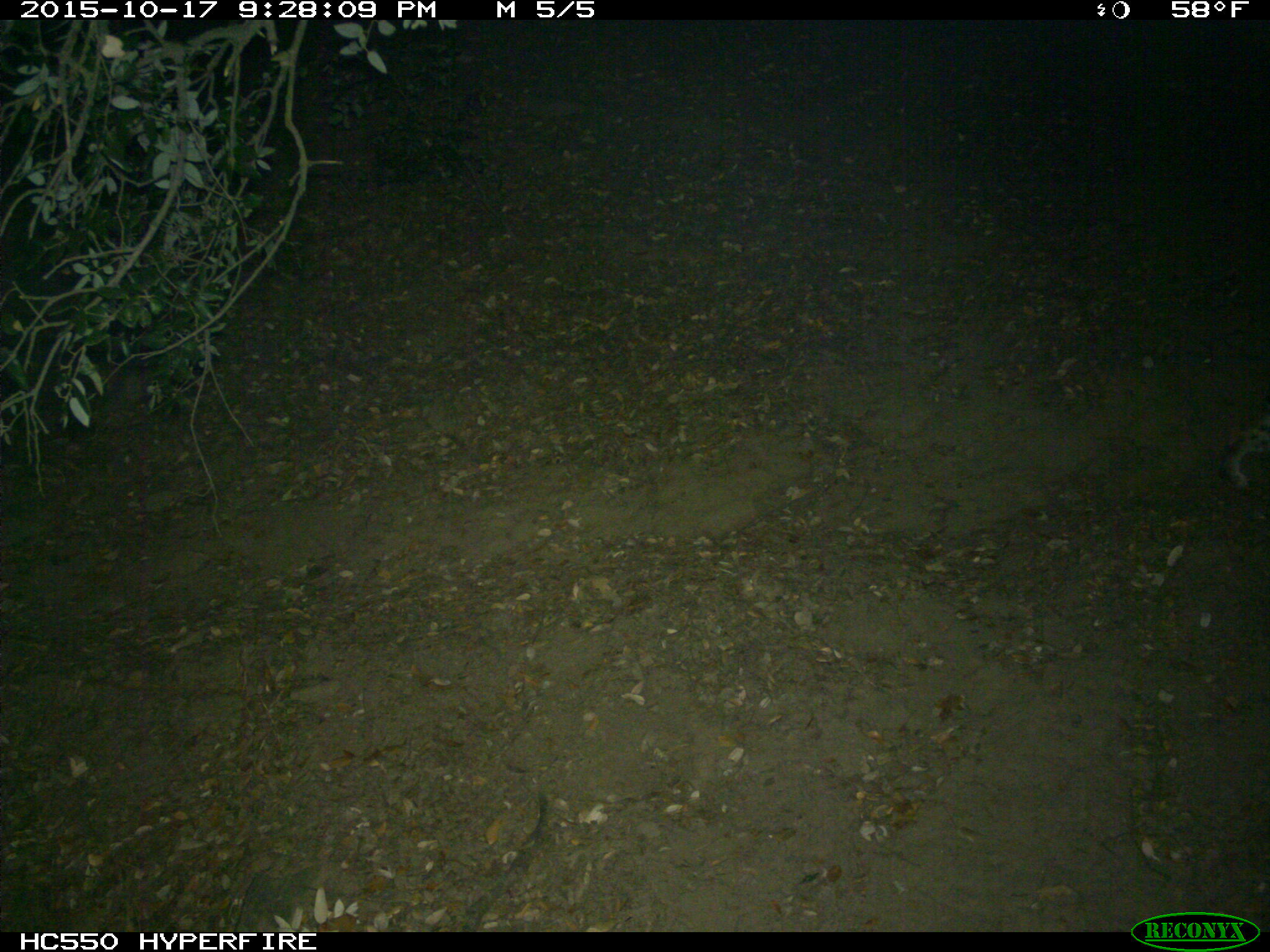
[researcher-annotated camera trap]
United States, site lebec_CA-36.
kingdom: Animalia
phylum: Chordata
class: Mammalia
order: Carnivora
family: Felidae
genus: Lynx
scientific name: Lynx rufus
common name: bobcat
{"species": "Lynx rufus (bobcat)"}